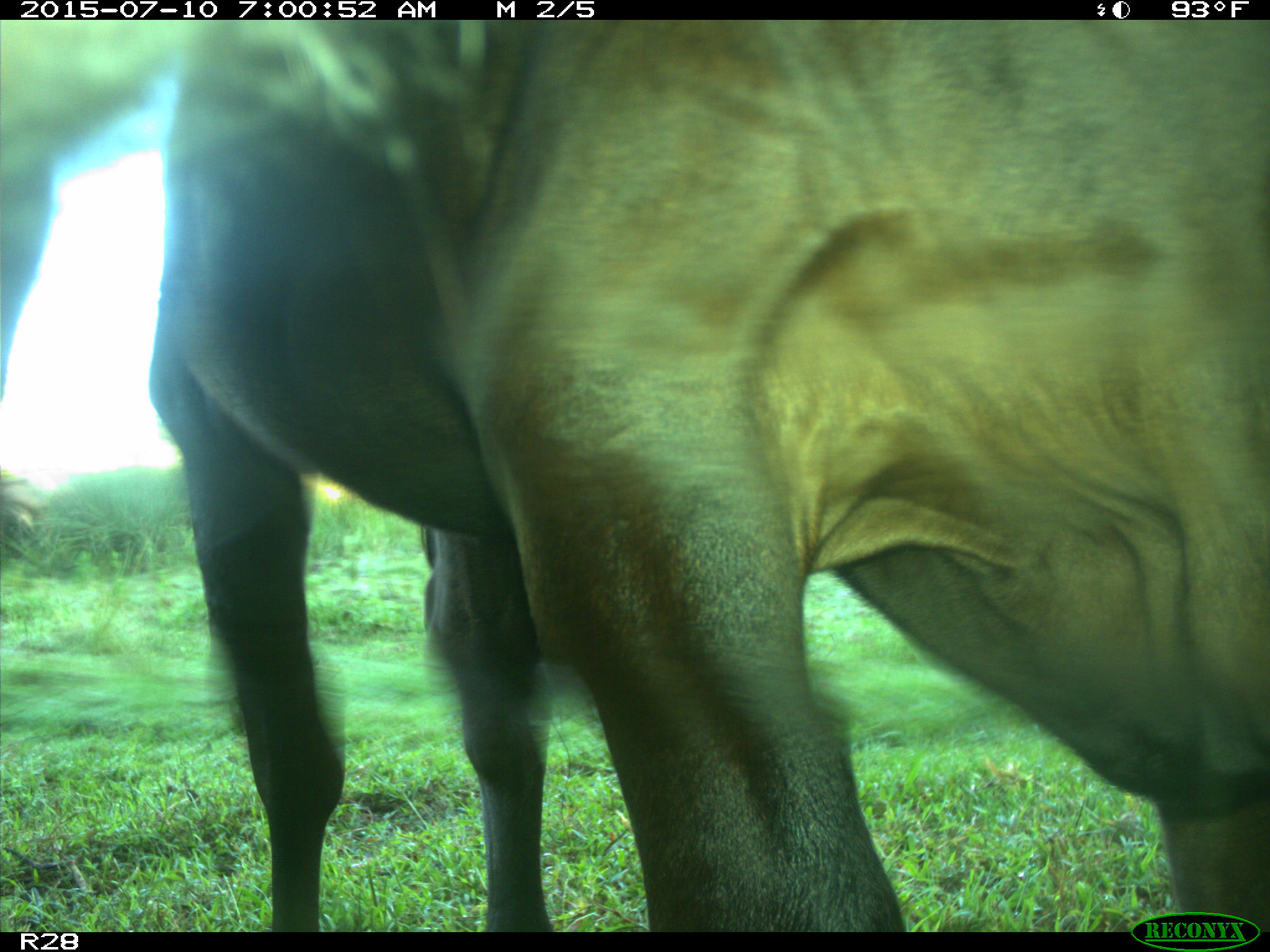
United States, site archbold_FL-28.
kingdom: Animalia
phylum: Chordata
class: Mammalia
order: Artiodactyla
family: Bovidae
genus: Bos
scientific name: Bos taurus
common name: domestic cow